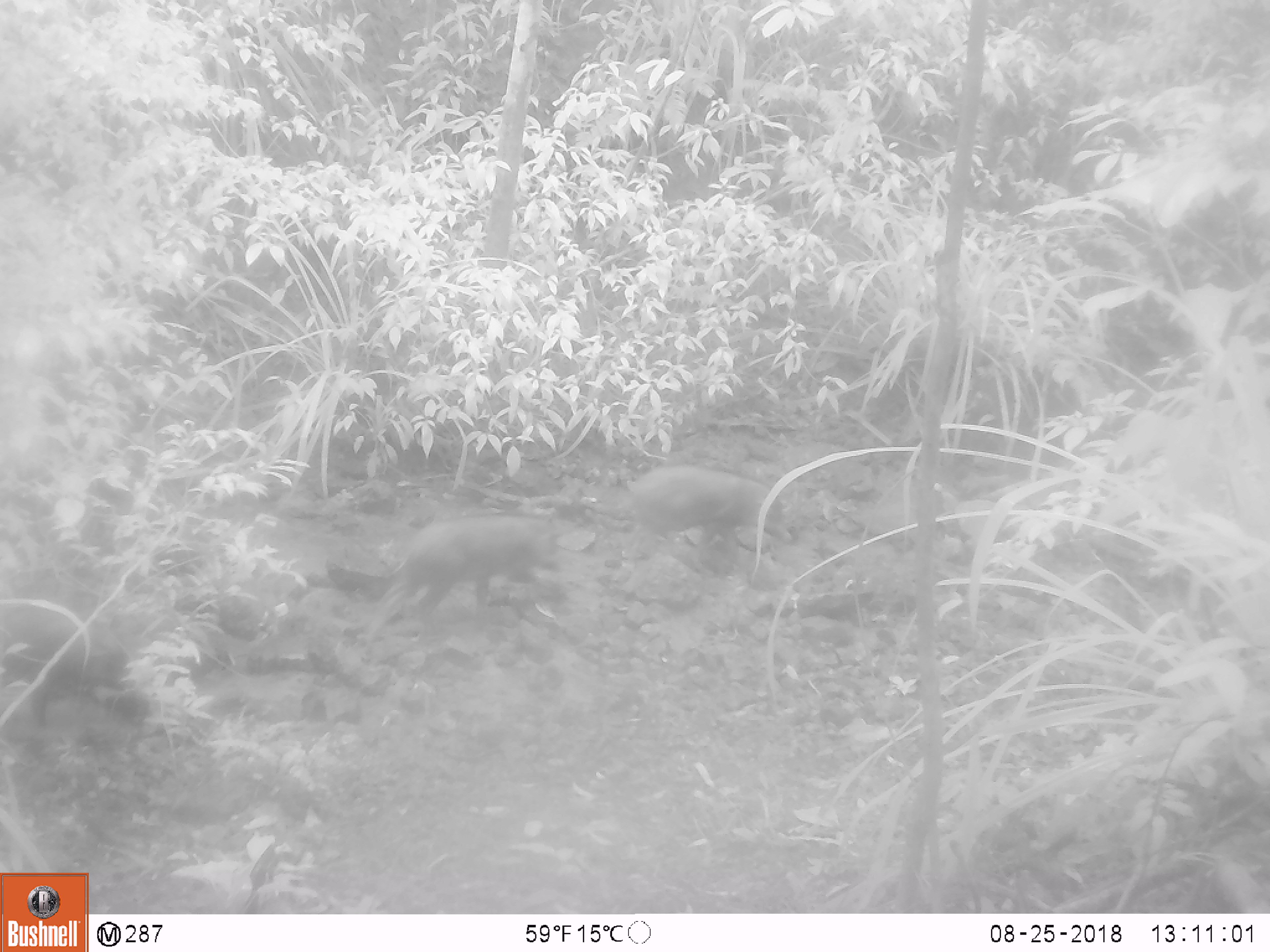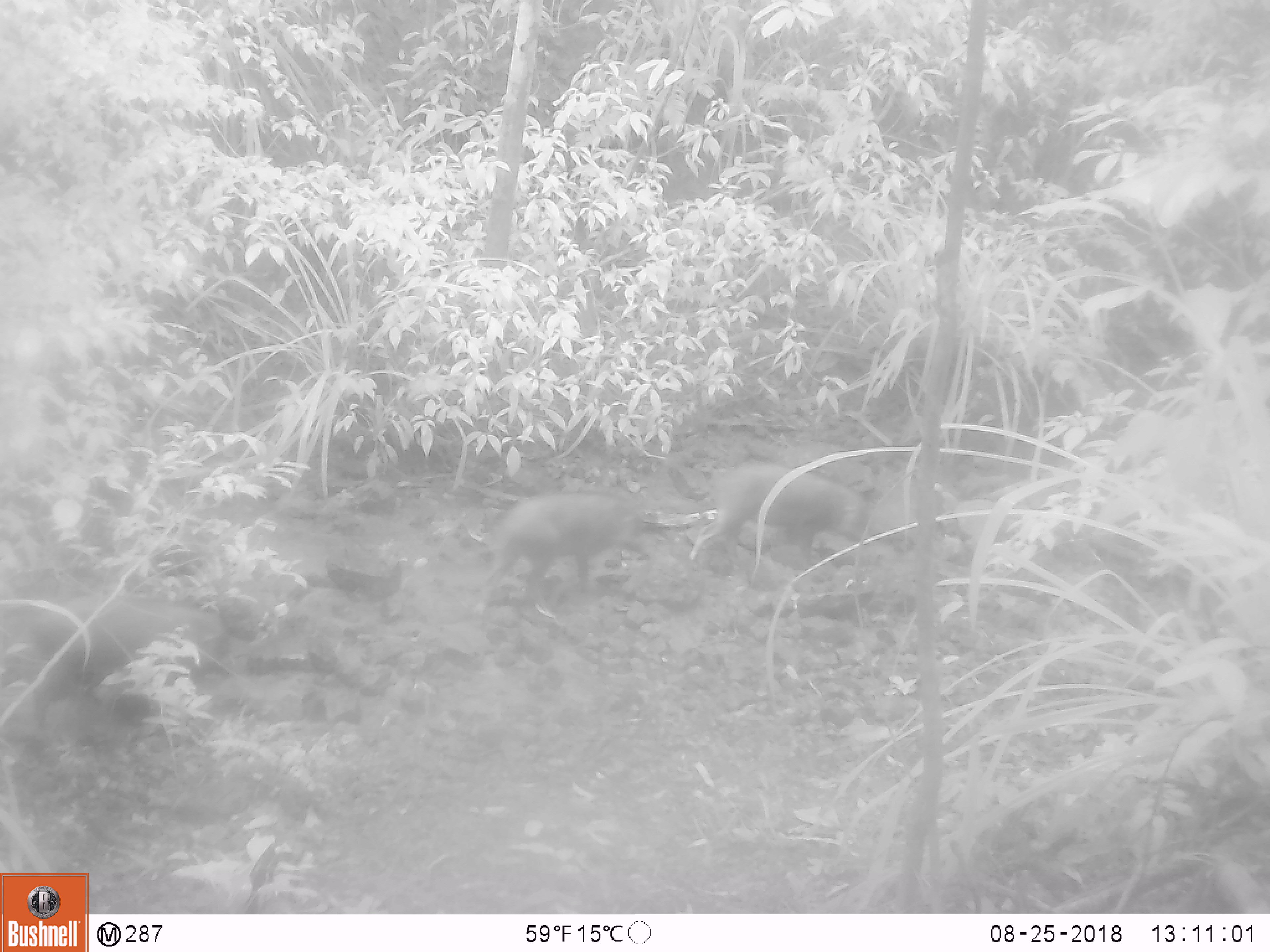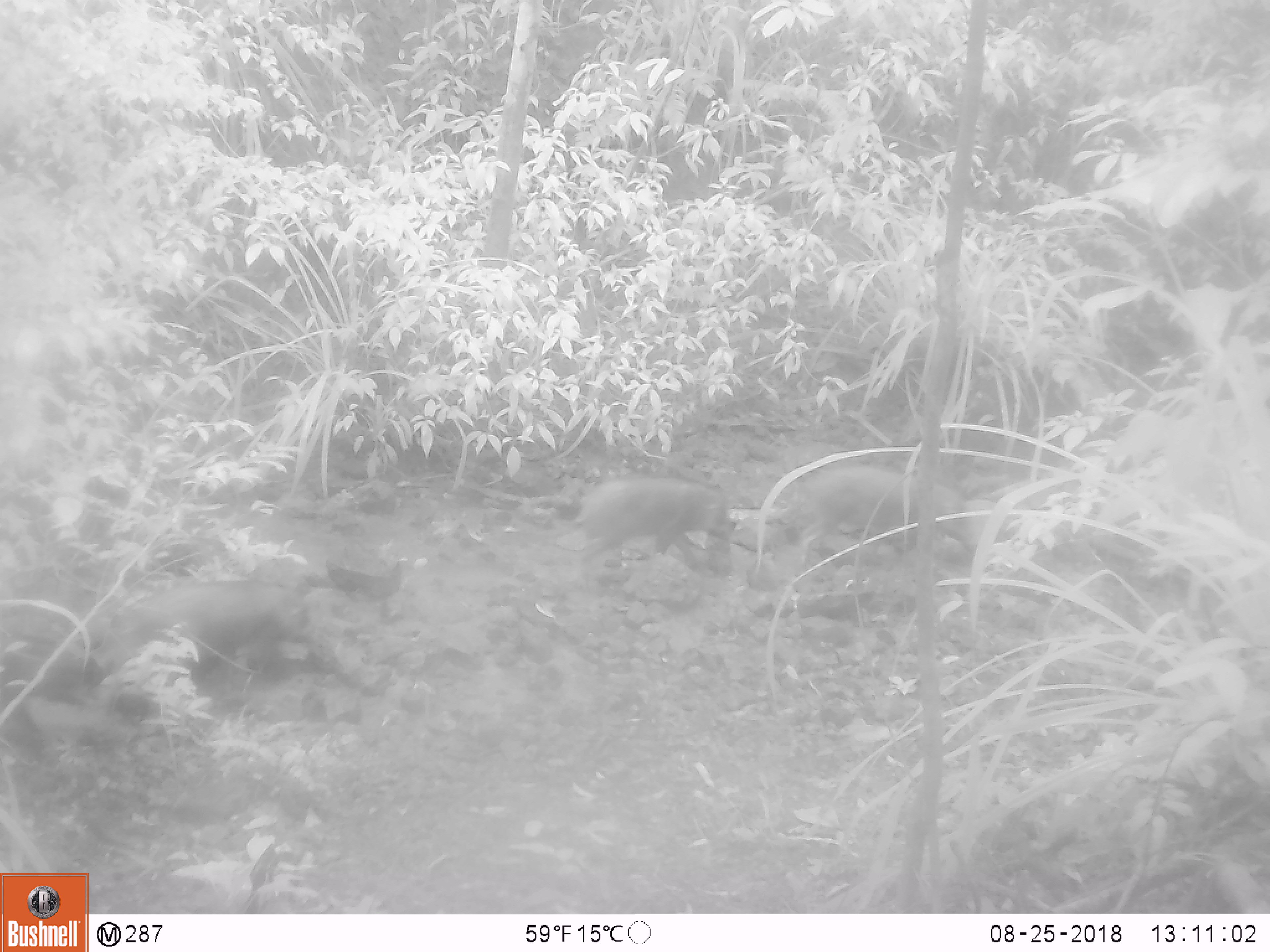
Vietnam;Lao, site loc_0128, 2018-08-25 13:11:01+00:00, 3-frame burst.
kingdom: Animalia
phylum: Chordata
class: Mammalia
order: Artiodactyla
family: Suidae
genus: Sus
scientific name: Sus scrofa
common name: eurasian wild pig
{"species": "eurasian wild pig (Sus scrofa)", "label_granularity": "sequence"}